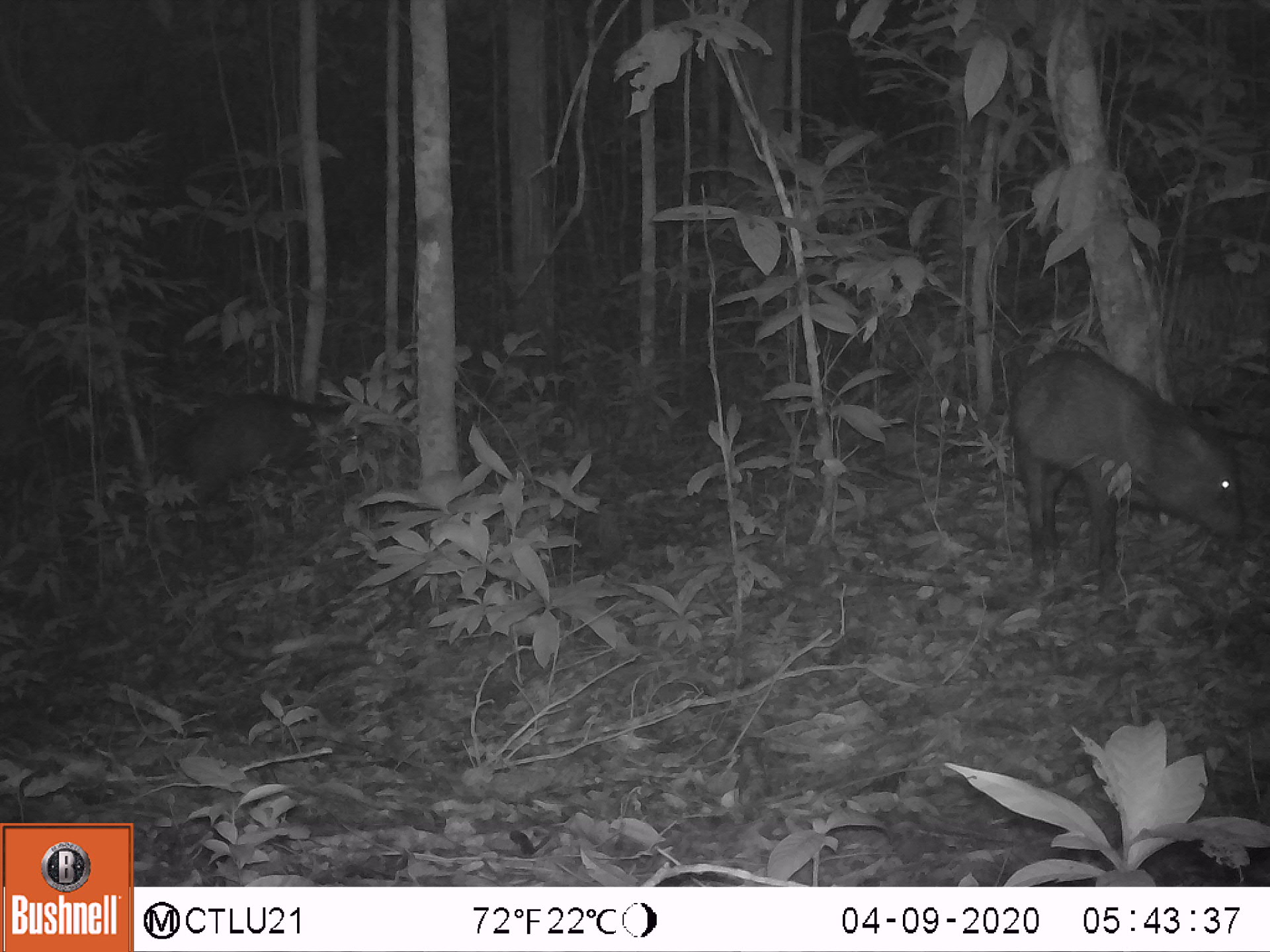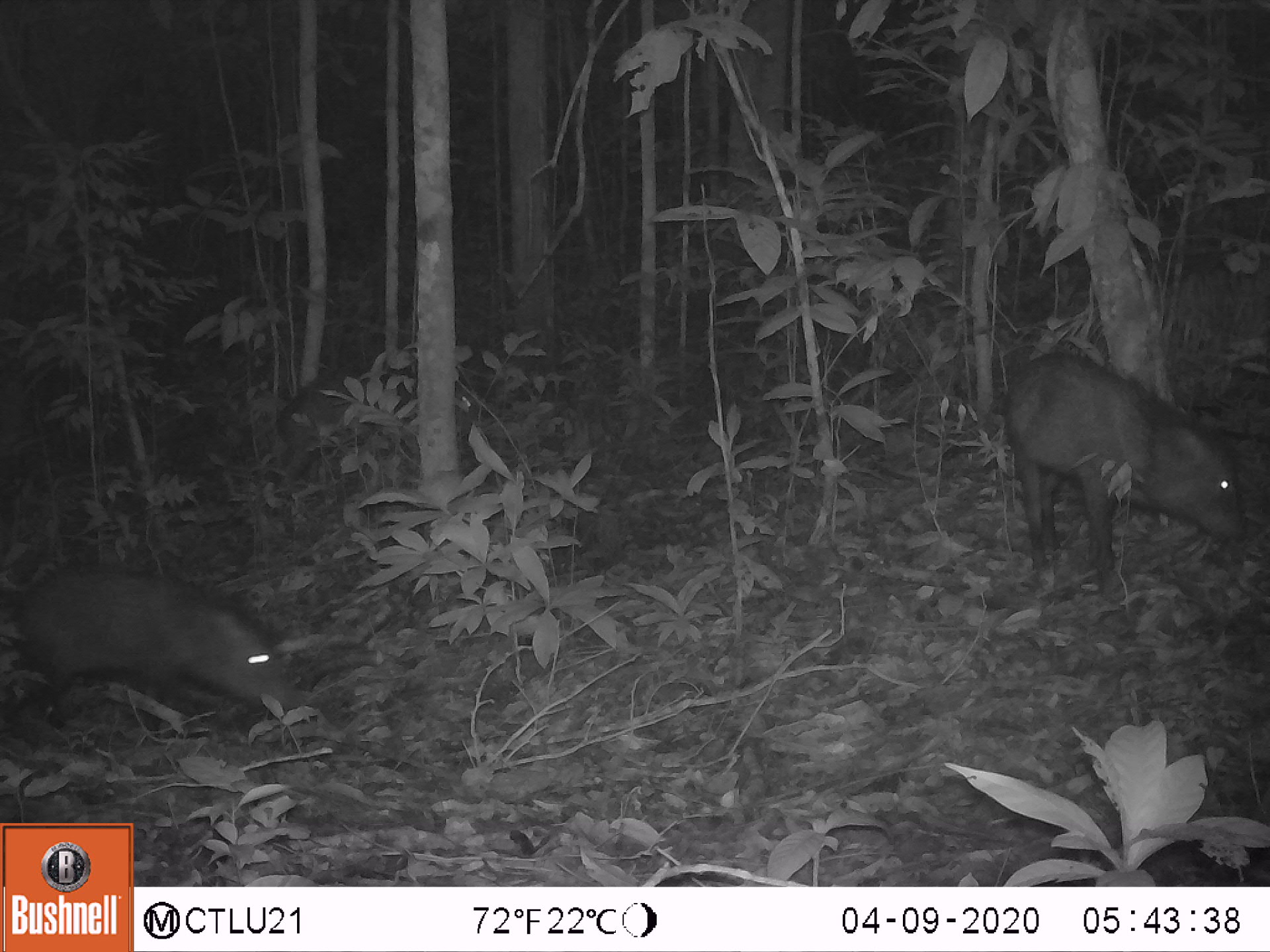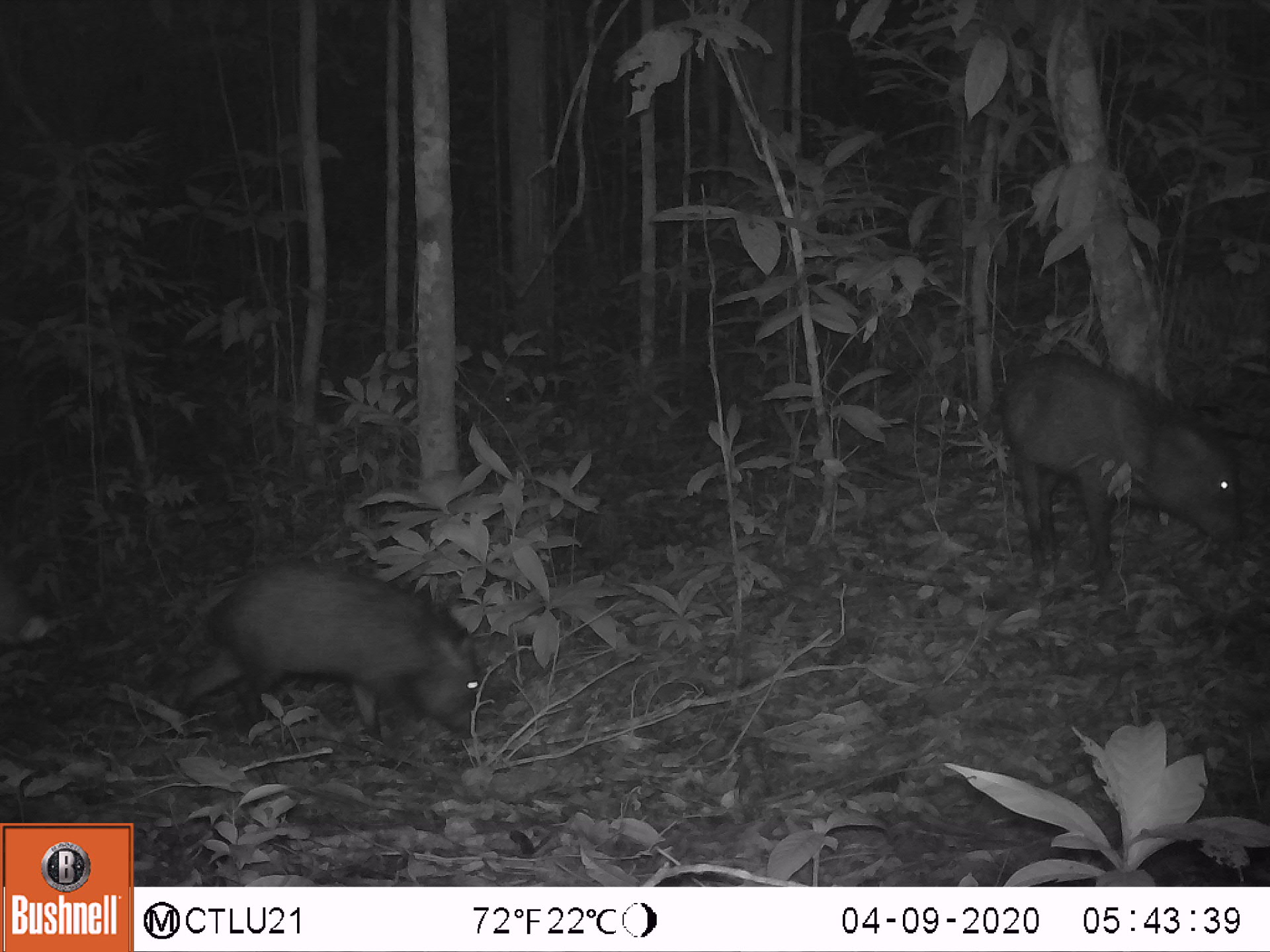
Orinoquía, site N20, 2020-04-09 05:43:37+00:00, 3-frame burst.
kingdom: Animalia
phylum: Chordata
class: Mammalia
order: Artiodactyla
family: Tayassuidae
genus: Pecari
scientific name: Pecari tajacu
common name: collared peccary